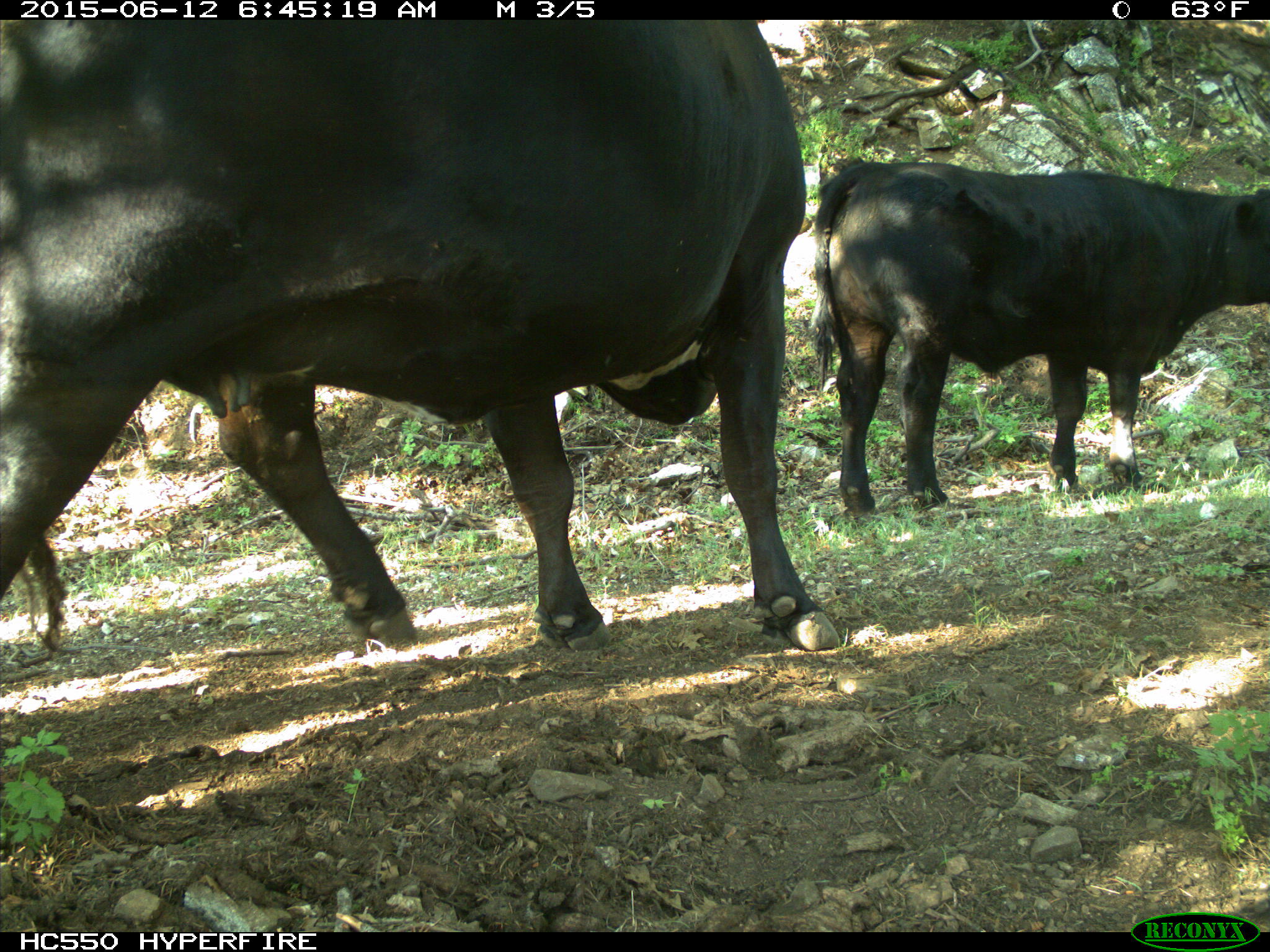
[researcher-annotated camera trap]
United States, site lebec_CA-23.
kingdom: Animalia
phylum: Chordata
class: Mammalia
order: Artiodactyla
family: Bovidae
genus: Bos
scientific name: Bos taurus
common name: domestic cow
Bos taurus (domestic cow).